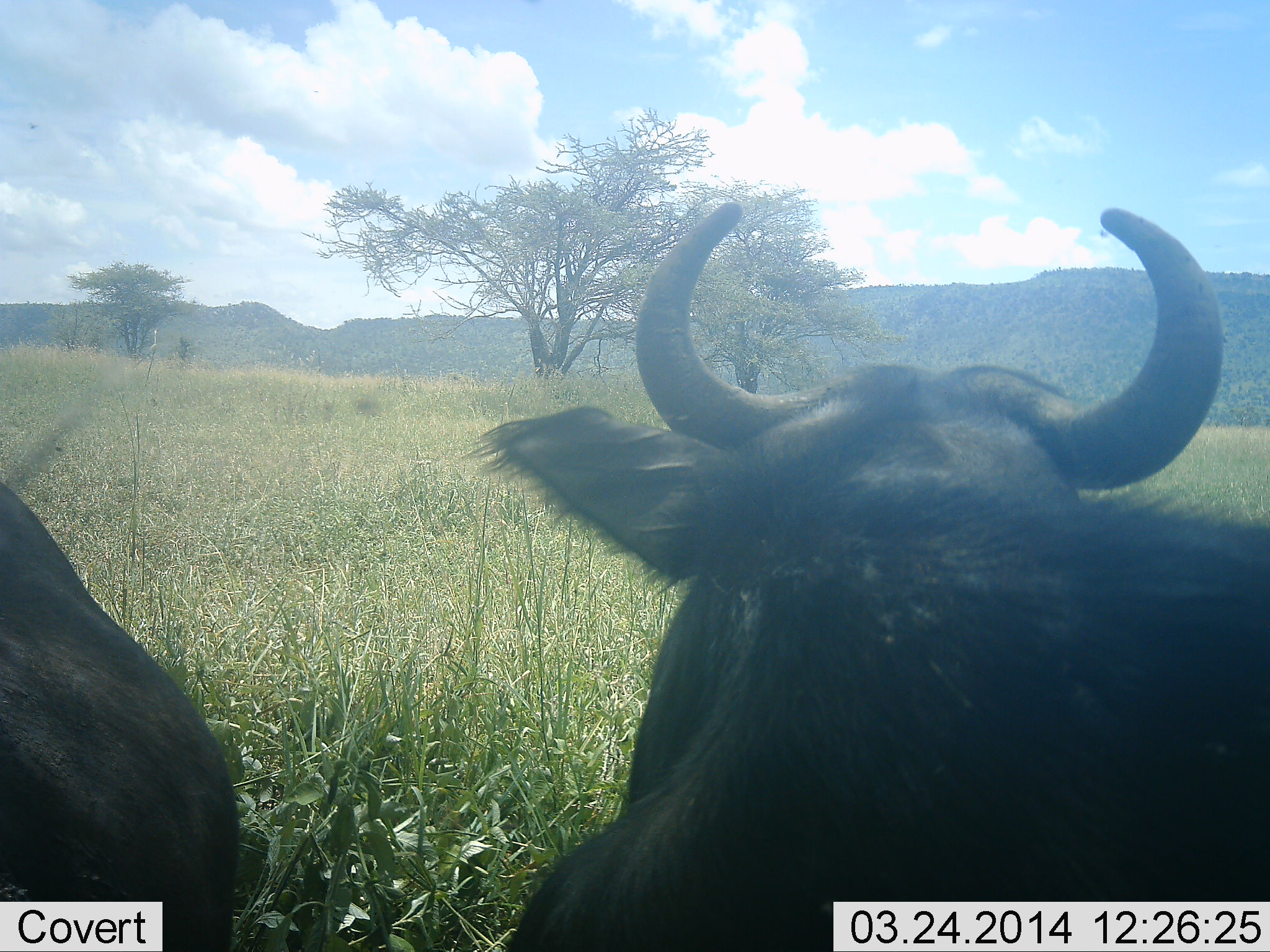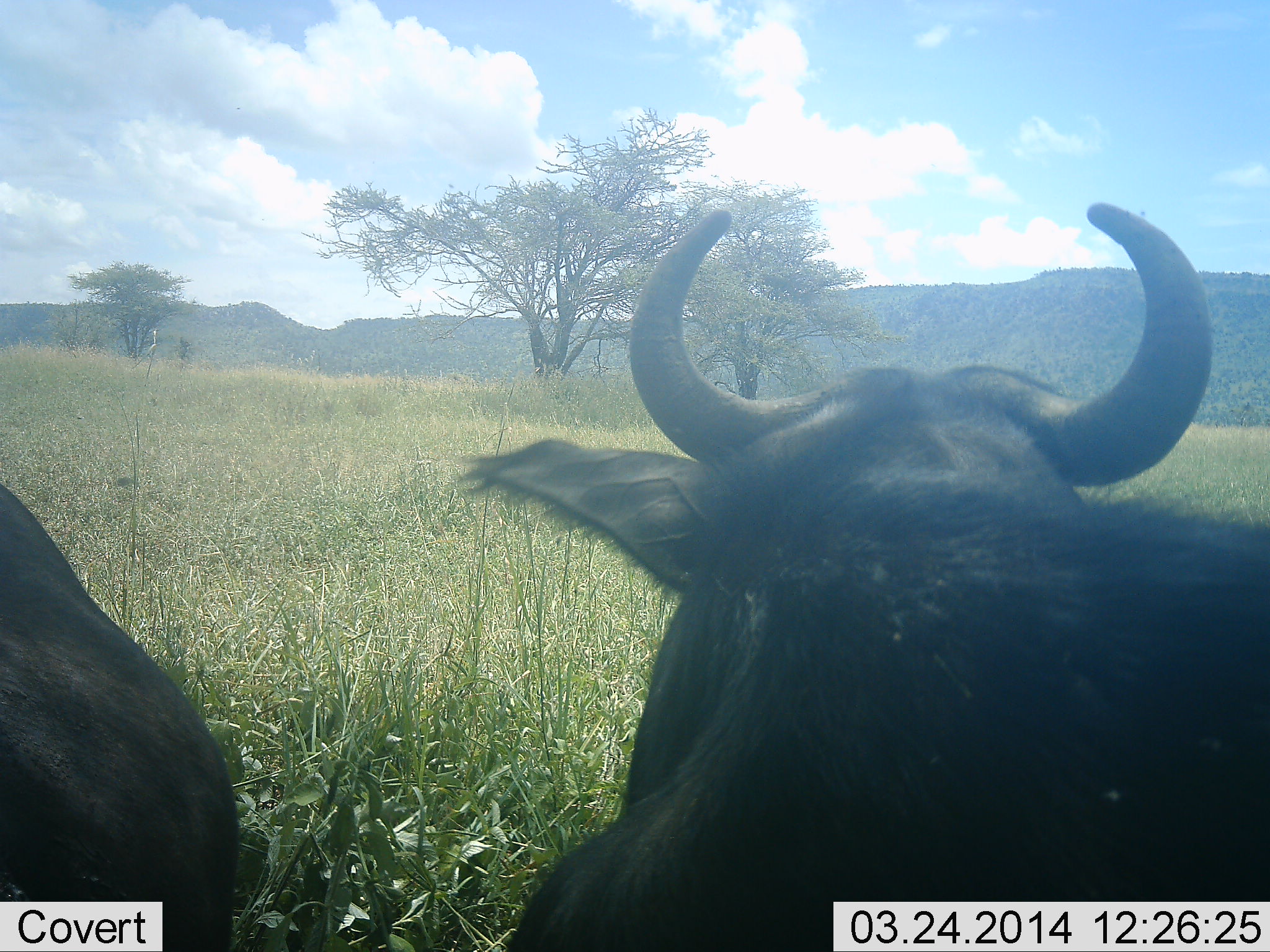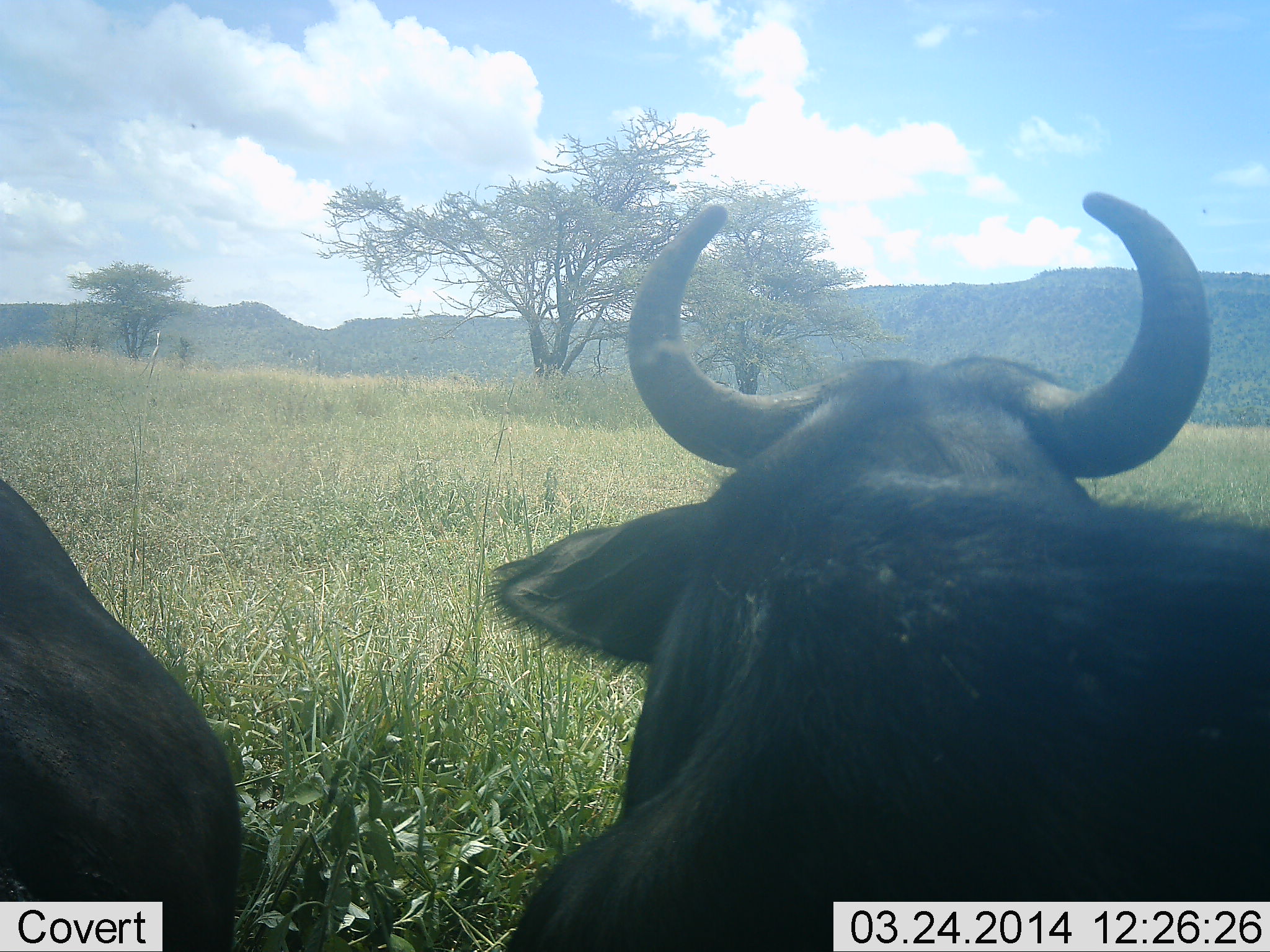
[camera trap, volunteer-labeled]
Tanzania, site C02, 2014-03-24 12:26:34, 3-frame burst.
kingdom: Animalia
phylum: Chordata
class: Mammalia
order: Artiodactyla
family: Bovidae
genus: Connochaetes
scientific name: Connochaetes taurinus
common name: blue wildebeest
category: wildebeest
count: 2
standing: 45%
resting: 55%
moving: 9%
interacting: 0%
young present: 0%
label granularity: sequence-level